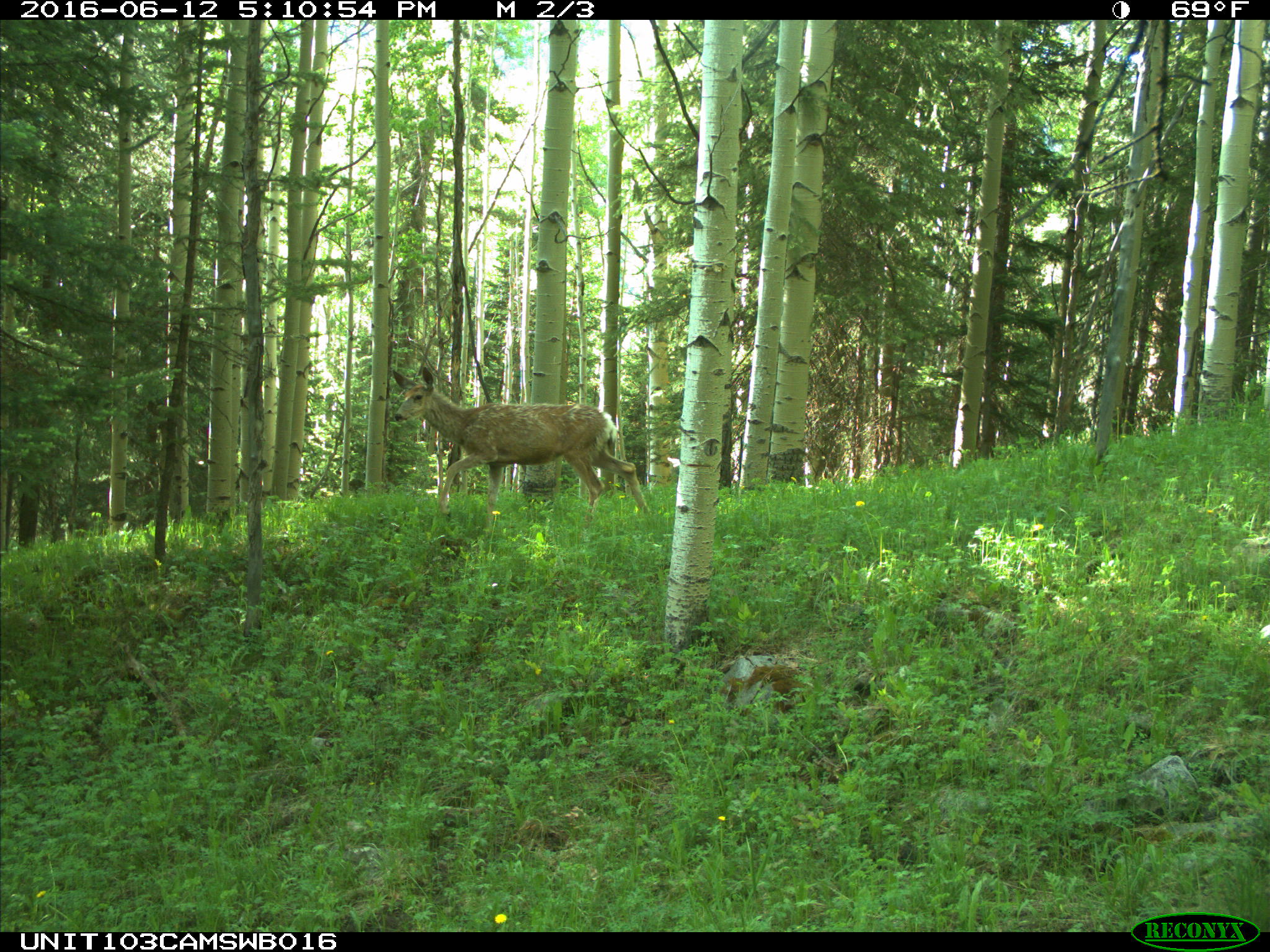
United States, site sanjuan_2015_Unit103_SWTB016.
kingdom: Animalia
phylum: Chordata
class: Mammalia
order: Artiodactyla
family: Cervidae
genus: Odocoileus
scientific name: Odocoileus hemionus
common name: mule deer